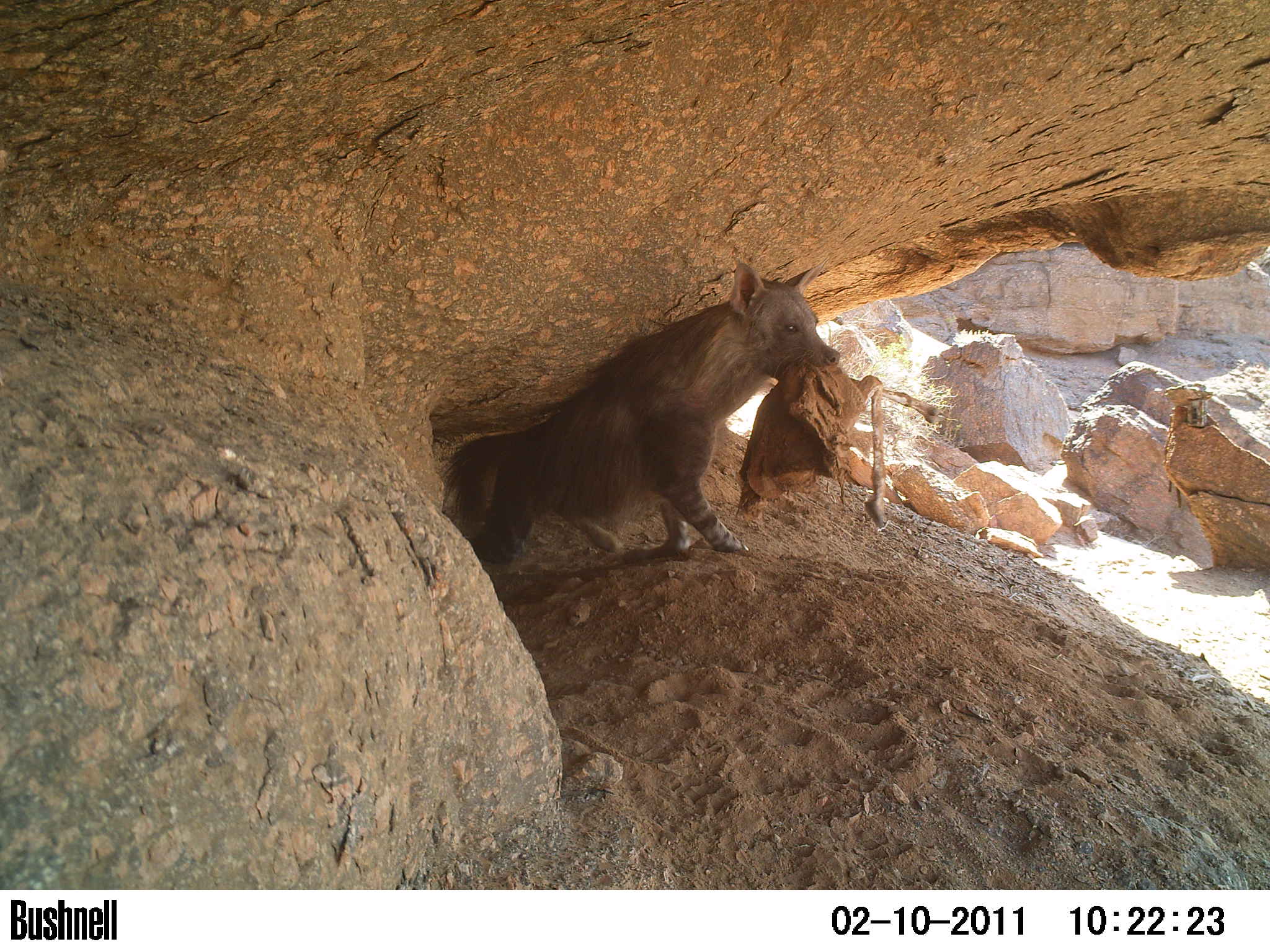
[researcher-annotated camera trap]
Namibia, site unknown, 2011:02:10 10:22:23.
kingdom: Animalia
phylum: Chordata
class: Mammalia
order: Carnivora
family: Hyaenidae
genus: Parahyaena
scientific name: Parahyaena brunnea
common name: brown hyena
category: hyaena brunnea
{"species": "hyaena brunnea (brown hyena) (Parahyaena brunnea)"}